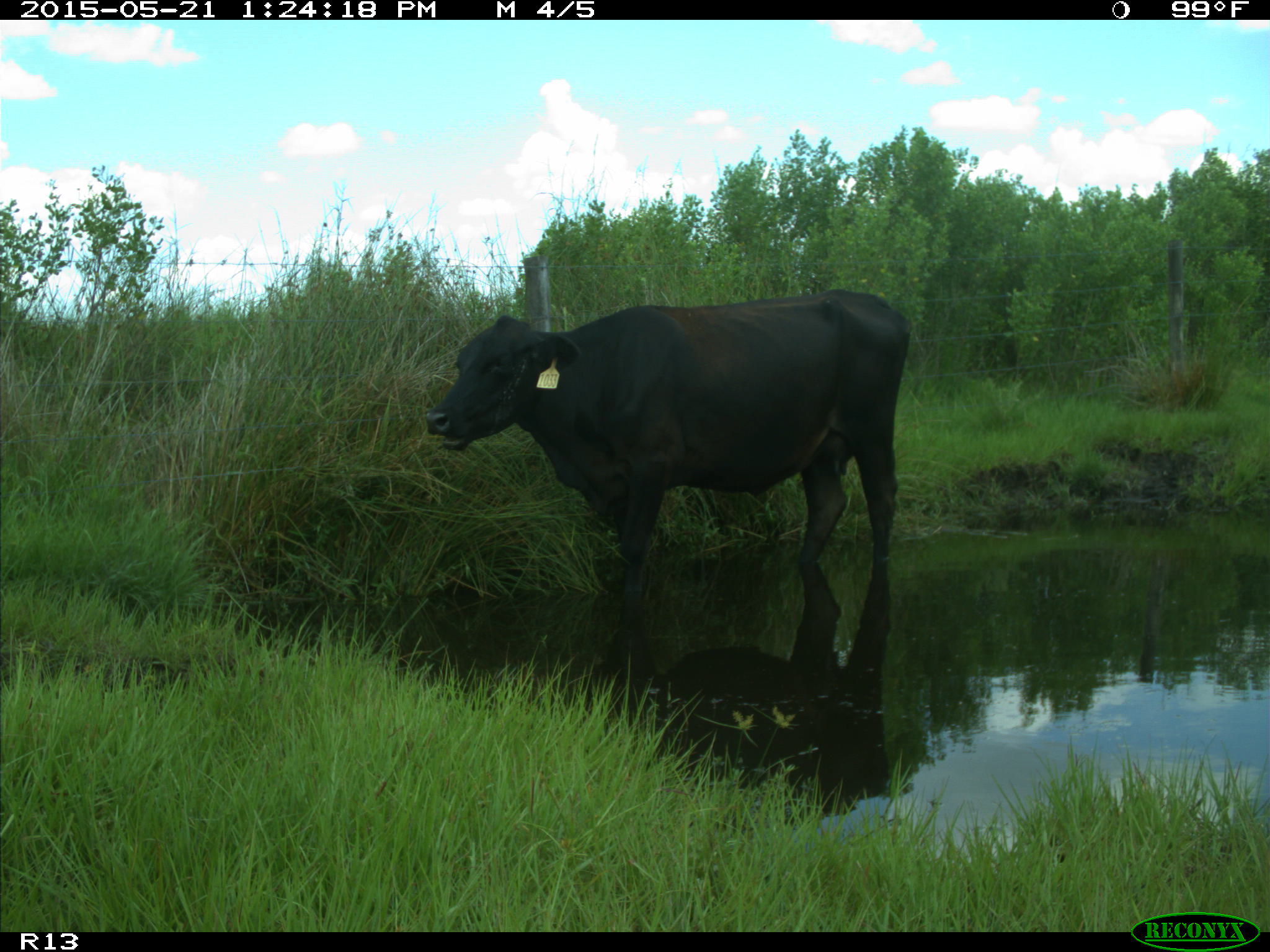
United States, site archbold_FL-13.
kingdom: Animalia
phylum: Chordata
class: Mammalia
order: Artiodactyla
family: Bovidae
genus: Bos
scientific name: Bos taurus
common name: domestic cow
Bos taurus (domestic cow).